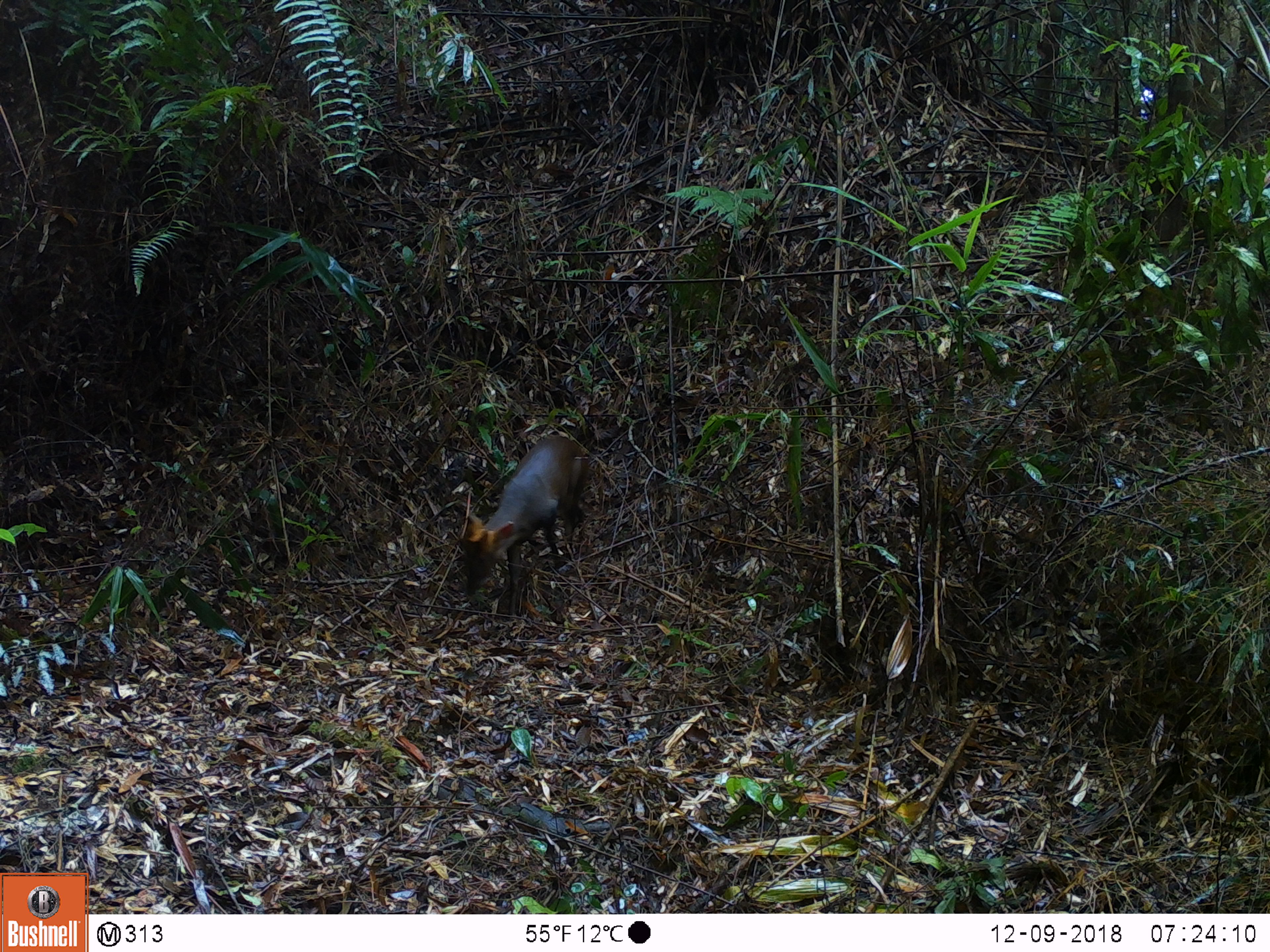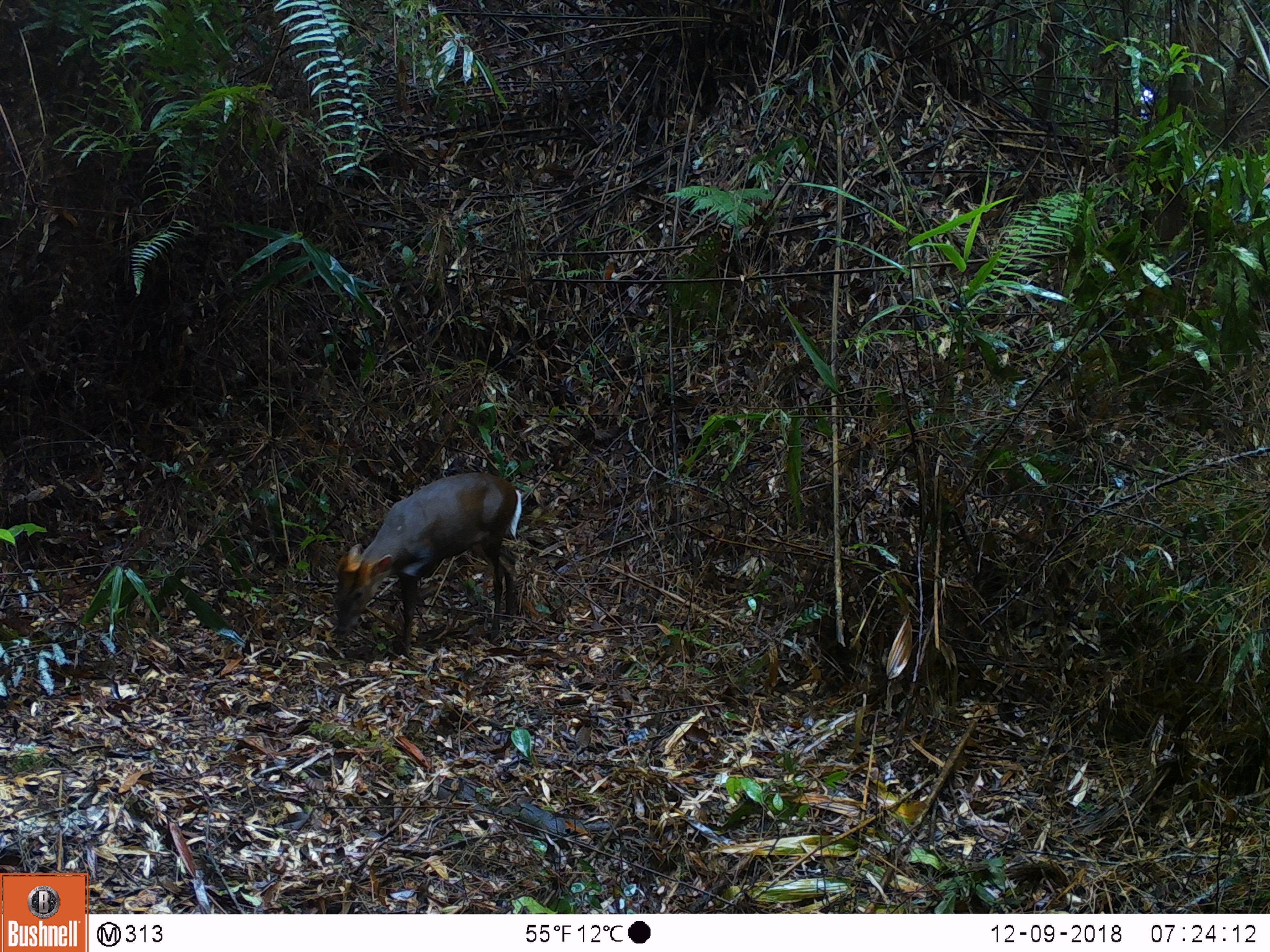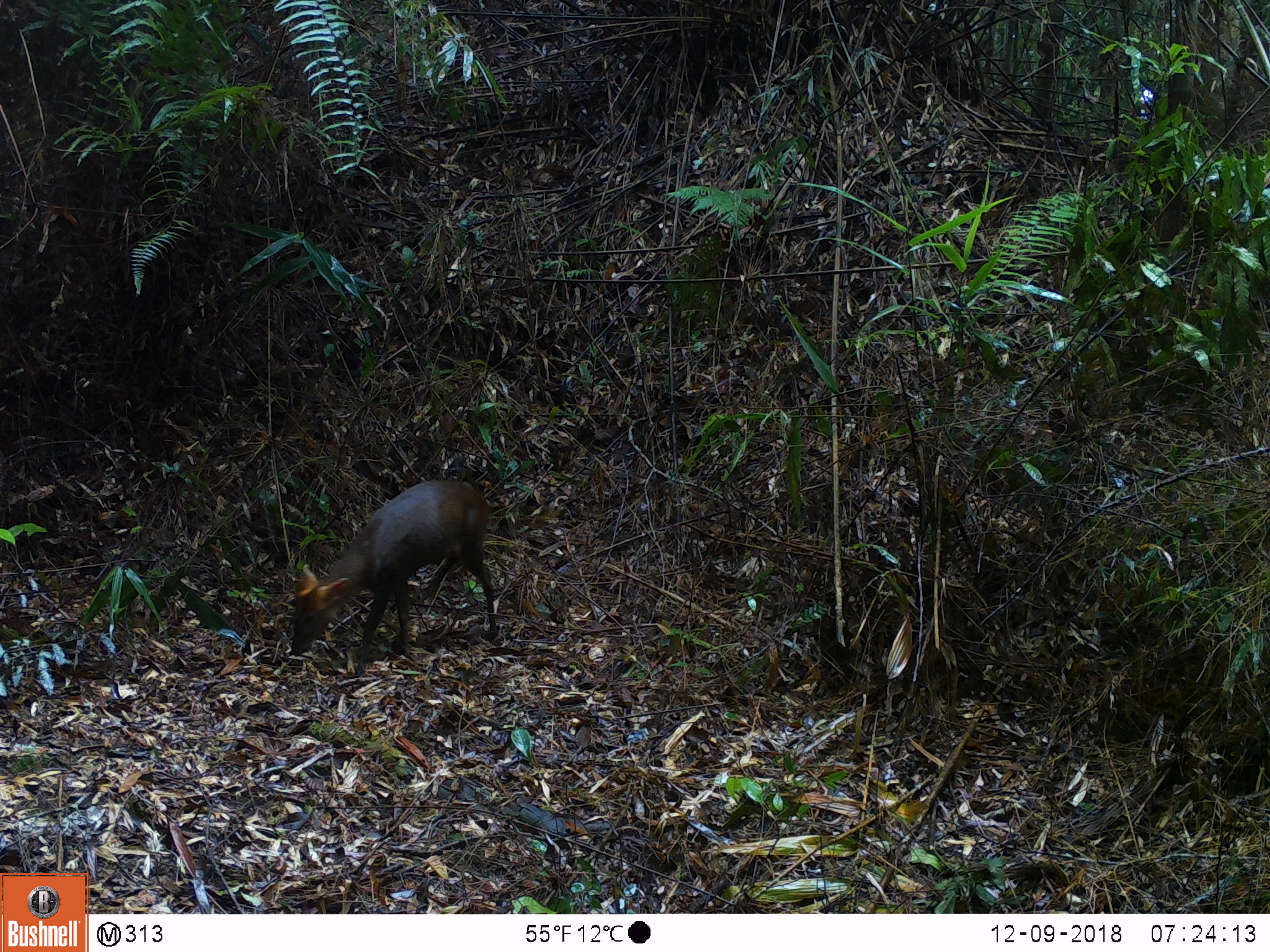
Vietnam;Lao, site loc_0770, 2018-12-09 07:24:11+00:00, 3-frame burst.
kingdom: Animalia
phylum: Chordata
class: Mammalia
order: Artiodactyla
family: Cervidae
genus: Muntiacus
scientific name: Muntiacus rooseveltorum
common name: roosevelt's muntjac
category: roosevelts muntjac group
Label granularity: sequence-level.